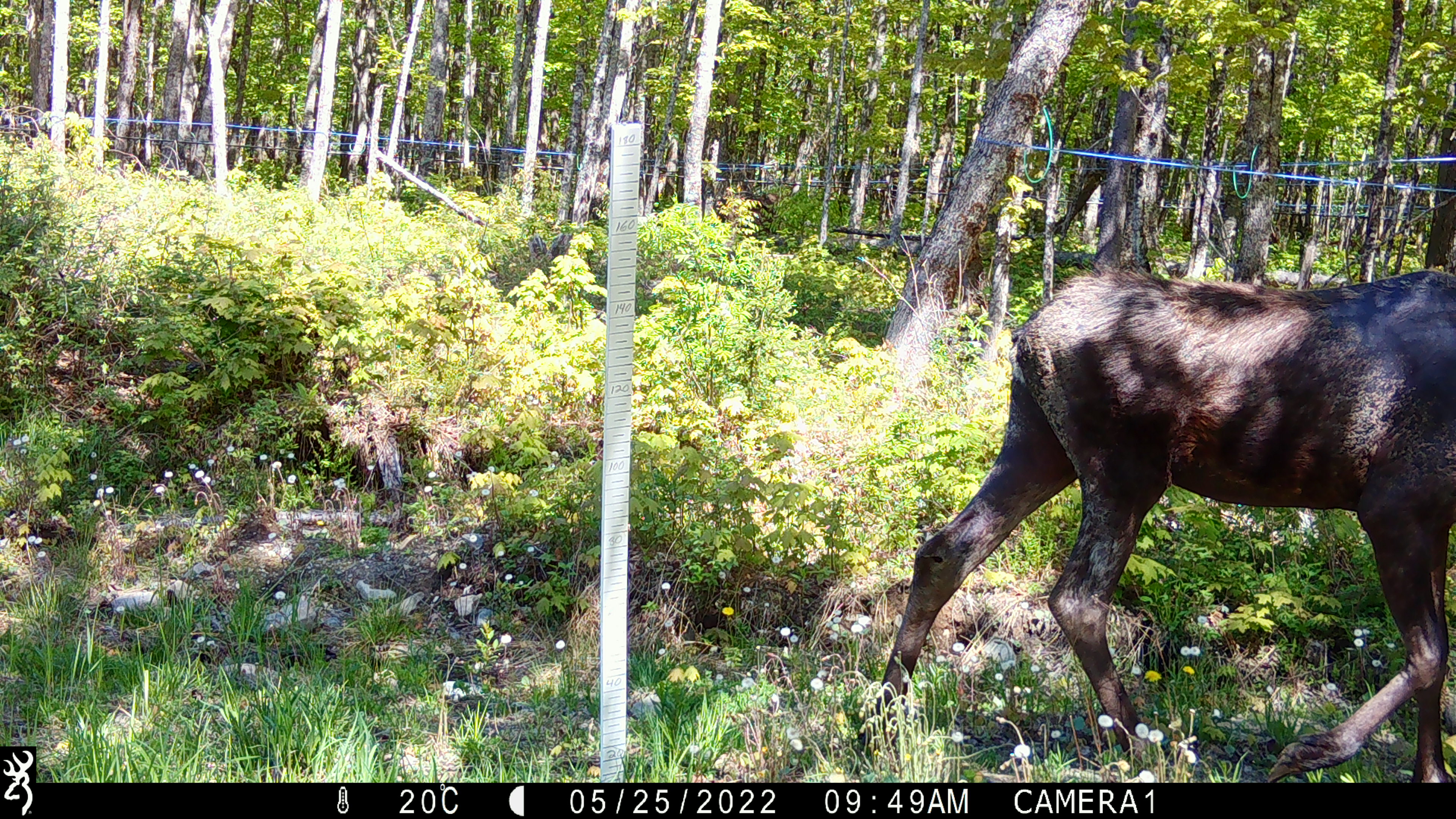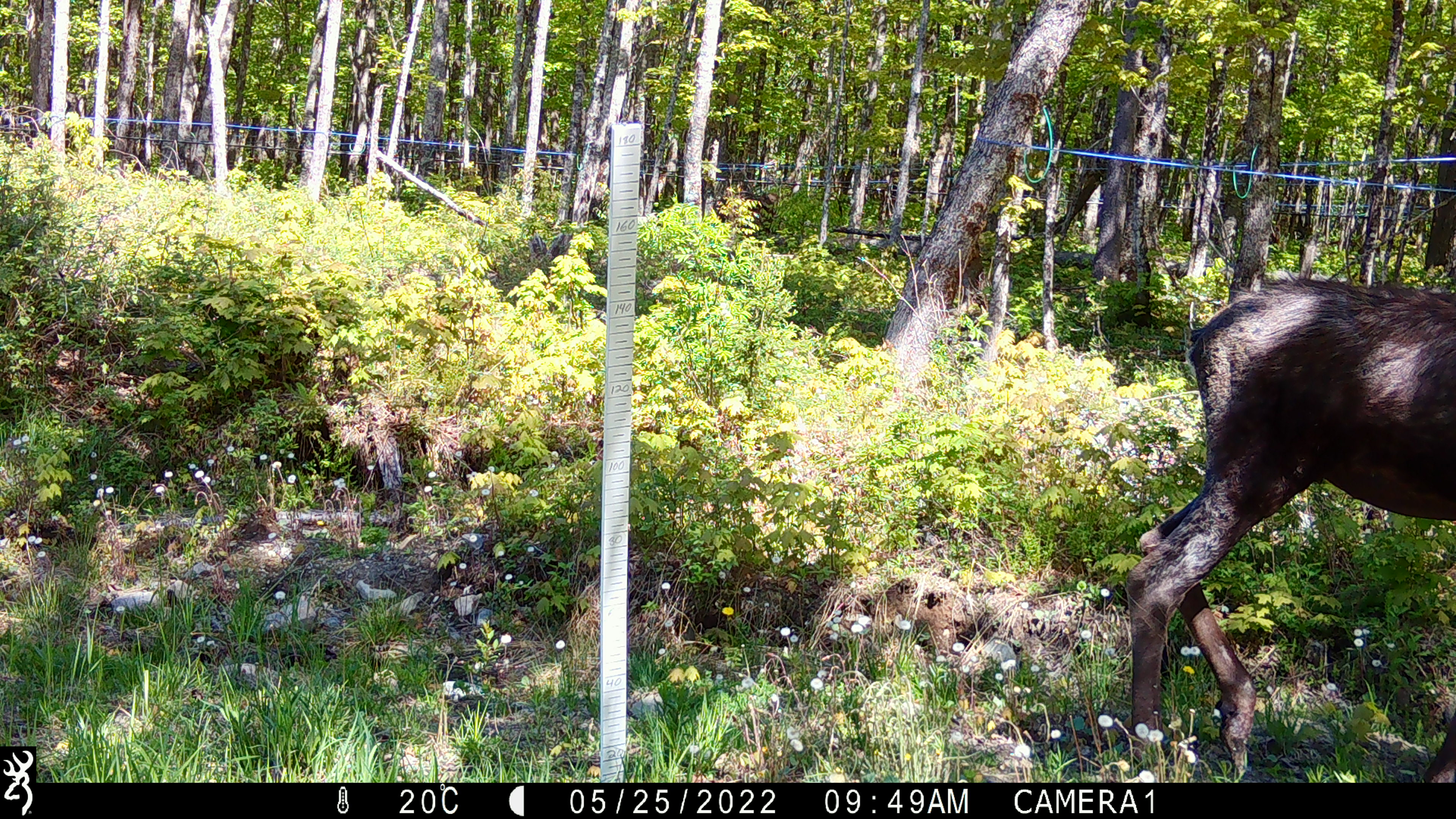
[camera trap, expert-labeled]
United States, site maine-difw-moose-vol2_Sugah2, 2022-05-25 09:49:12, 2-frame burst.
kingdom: Animalia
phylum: Chordata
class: Mammalia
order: Artiodactyla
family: Cervidae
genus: Alces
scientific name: Alces alces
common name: moose